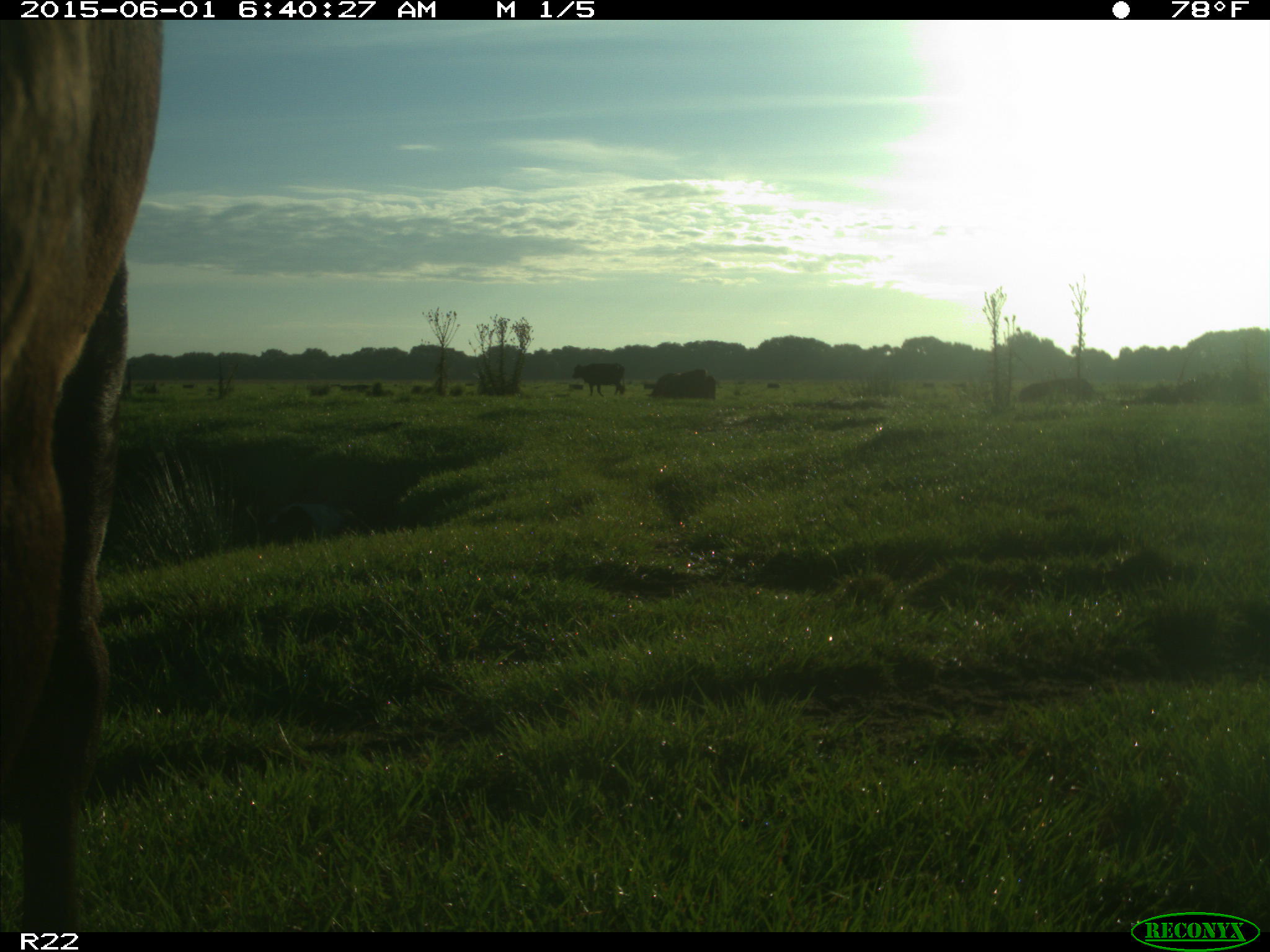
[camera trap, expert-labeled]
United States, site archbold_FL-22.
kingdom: Animalia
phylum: Chordata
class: Mammalia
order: Artiodactyla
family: Bovidae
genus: Bos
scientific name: Bos taurus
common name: domestic cow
Bos taurus (domestic cow).